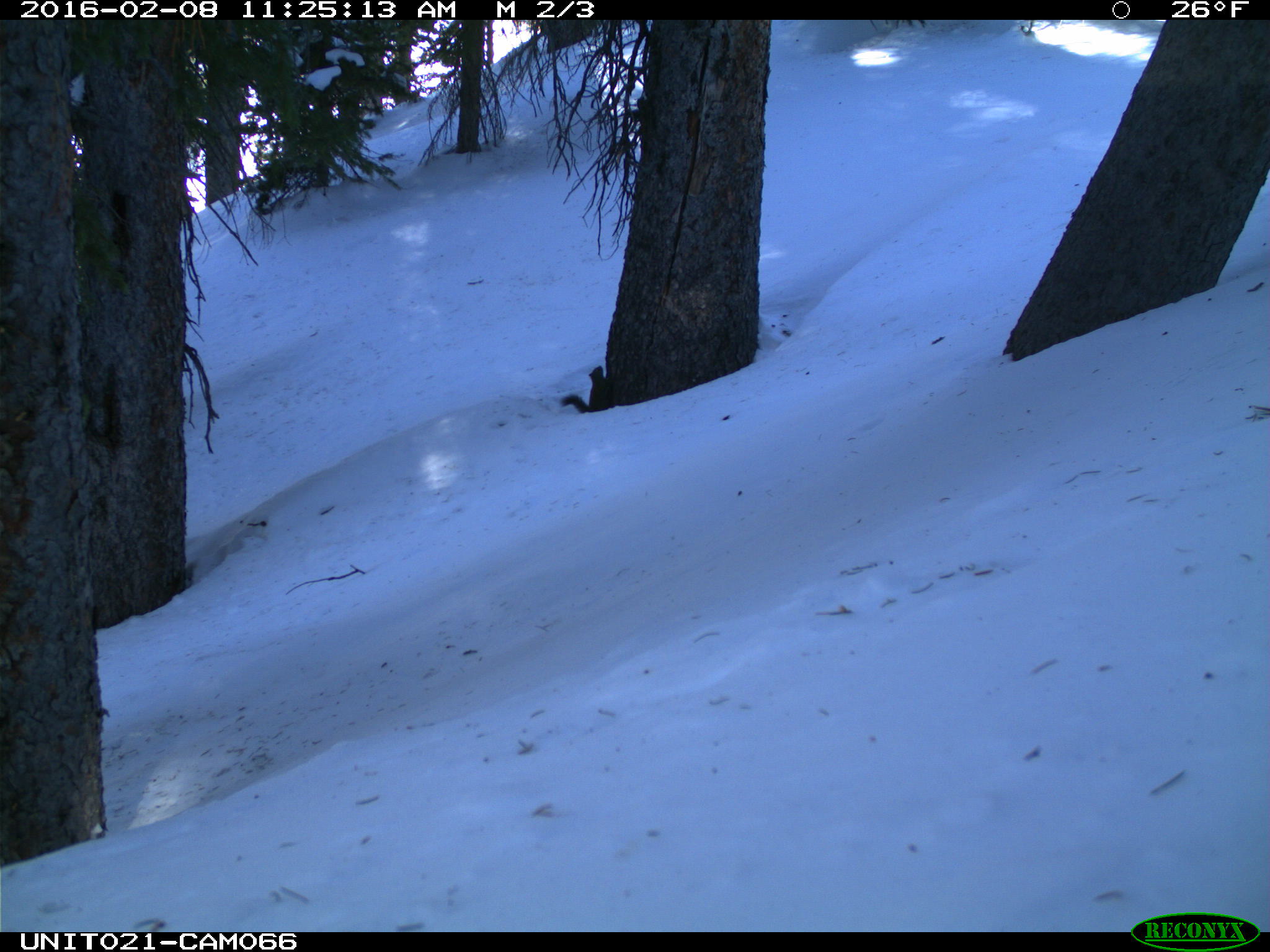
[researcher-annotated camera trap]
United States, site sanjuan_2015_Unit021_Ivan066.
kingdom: Animalia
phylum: Chordata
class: Mammalia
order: Rodentia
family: Sciuridae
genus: Tamiasciurus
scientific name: Tamiasciurus hudsonicus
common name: american red squirrel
Tamiasciurus hudsonicus (american red squirrel).